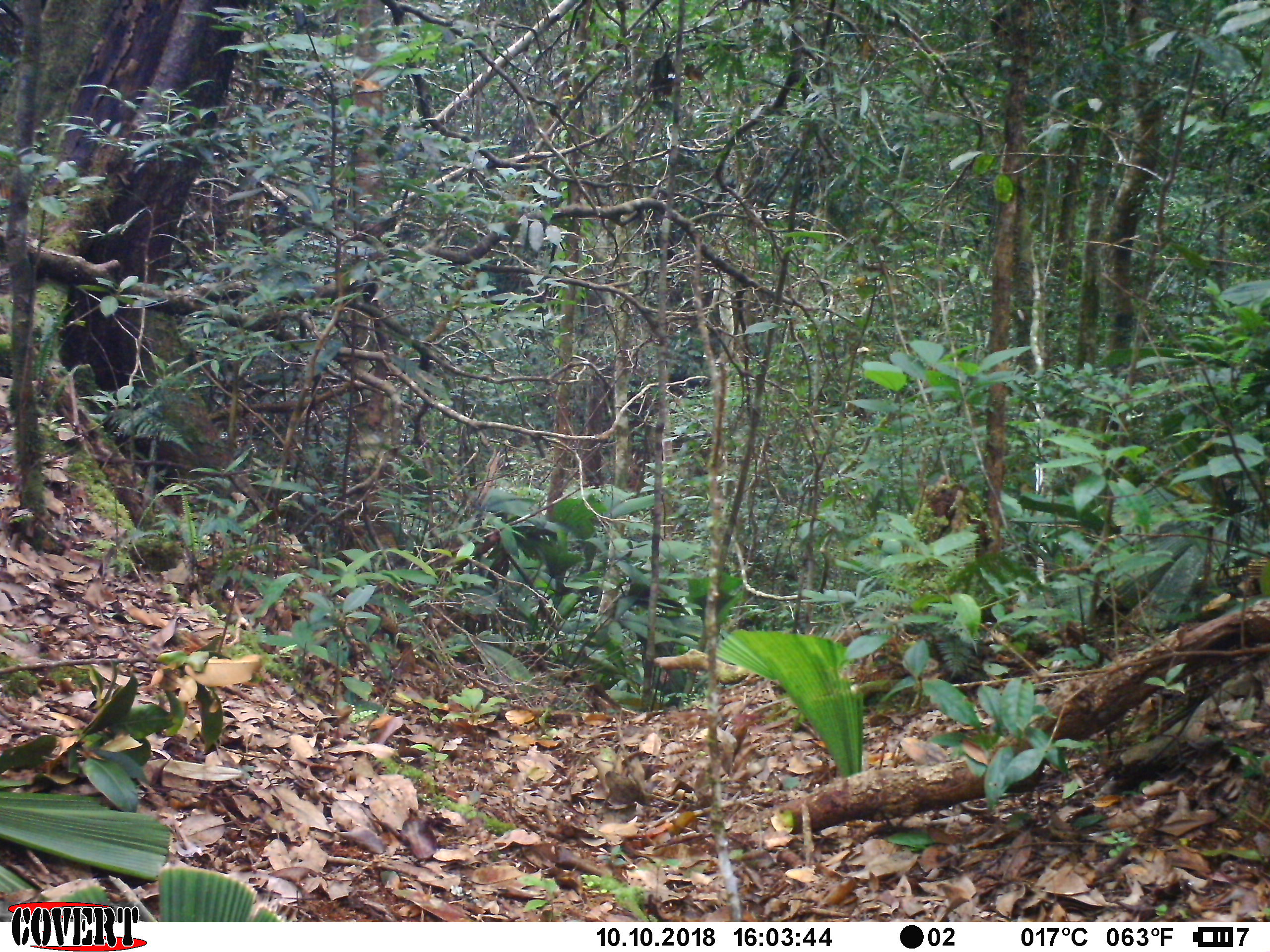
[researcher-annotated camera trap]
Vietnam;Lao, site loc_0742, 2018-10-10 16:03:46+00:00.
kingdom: Animalia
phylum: Chordata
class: Mammalia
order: Artiodactyla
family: Suidae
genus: Sus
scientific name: Sus scrofa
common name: eurasian wild pig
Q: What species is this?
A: Eurasian wild pig (Sus scrofa).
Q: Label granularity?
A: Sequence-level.